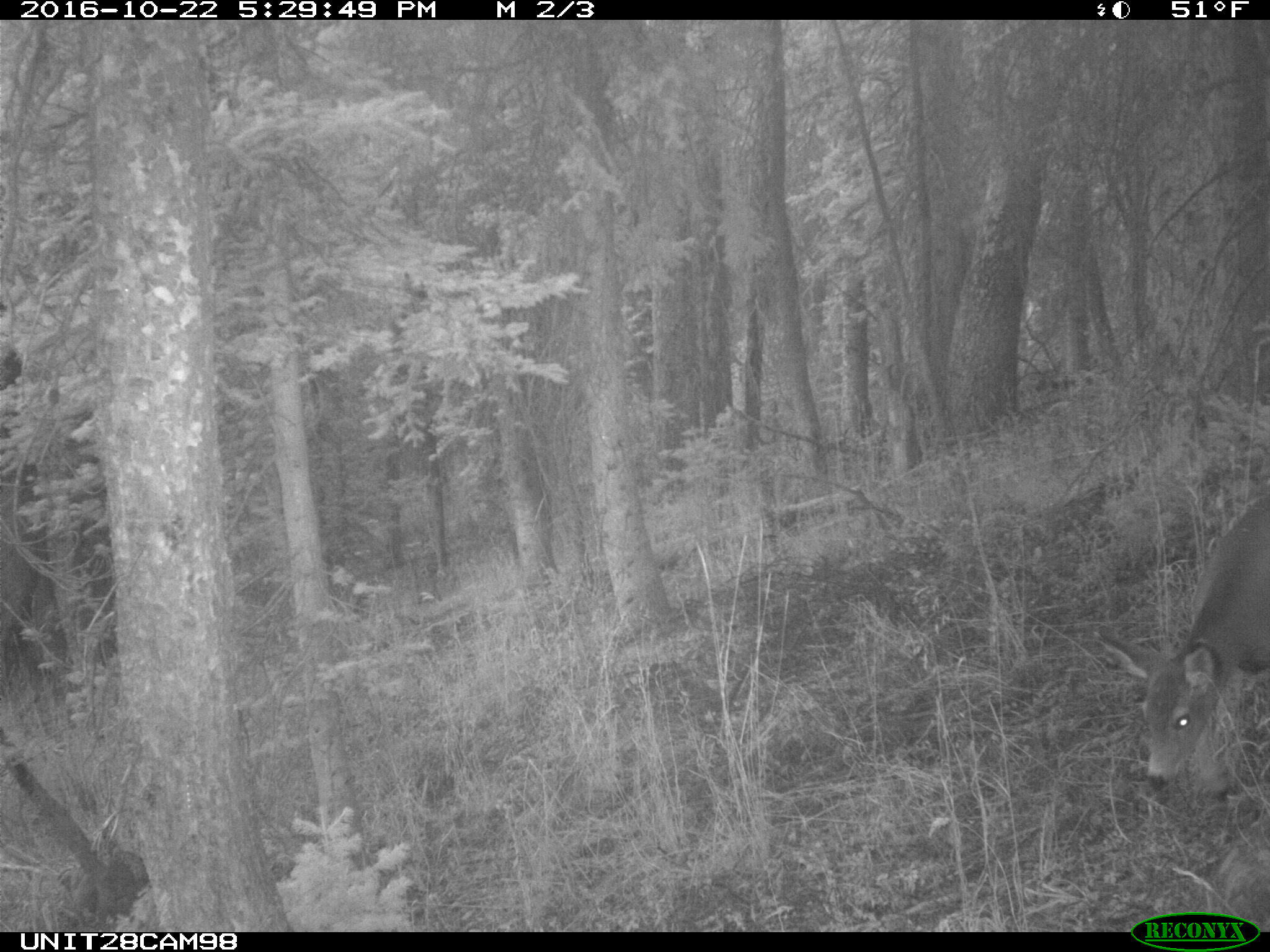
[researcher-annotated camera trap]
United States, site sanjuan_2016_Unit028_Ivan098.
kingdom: Animalia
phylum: Chordata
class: Mammalia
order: Artiodactyla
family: Cervidae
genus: Odocoileus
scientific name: Odocoileus hemionus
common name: mule deer